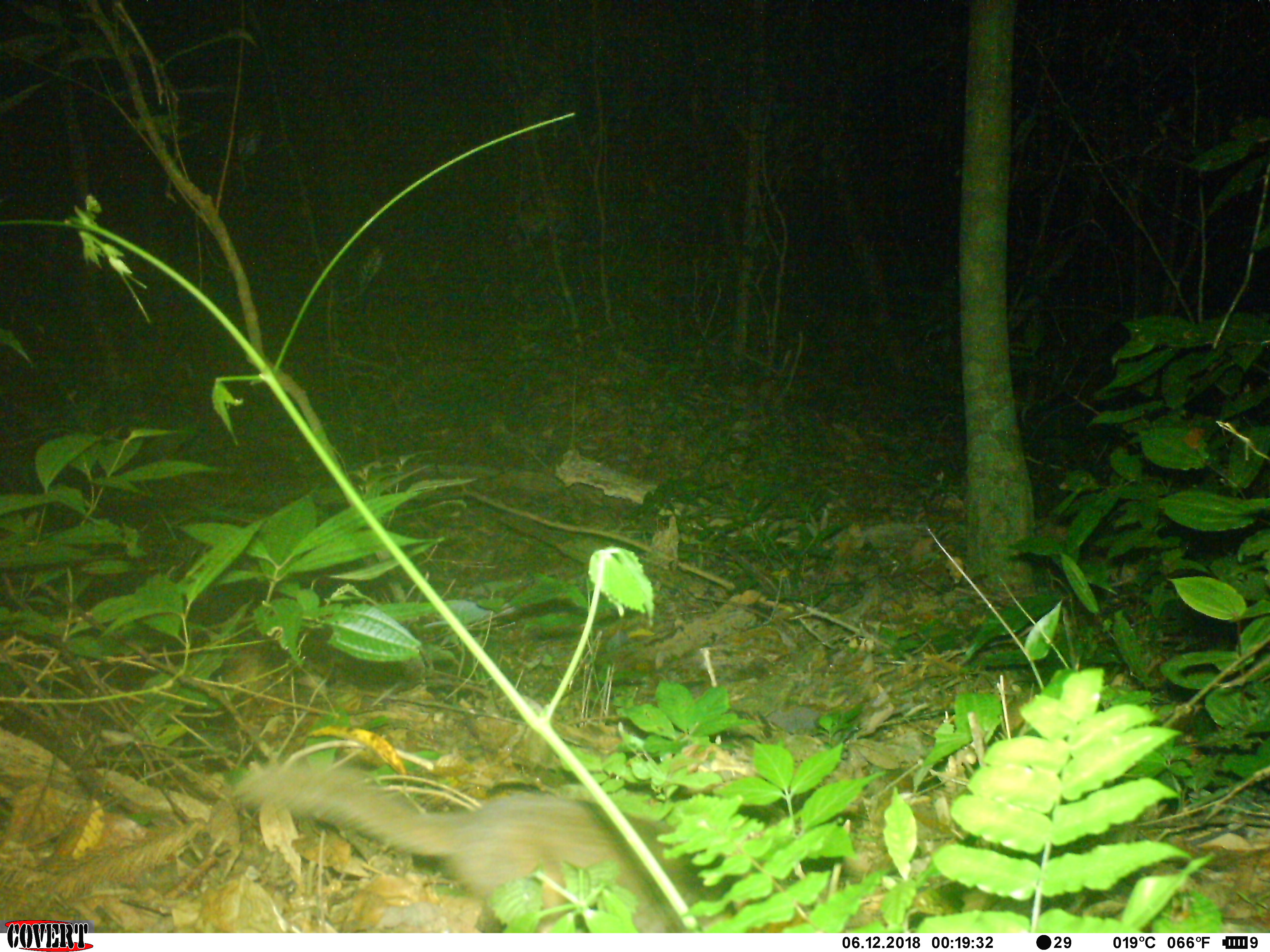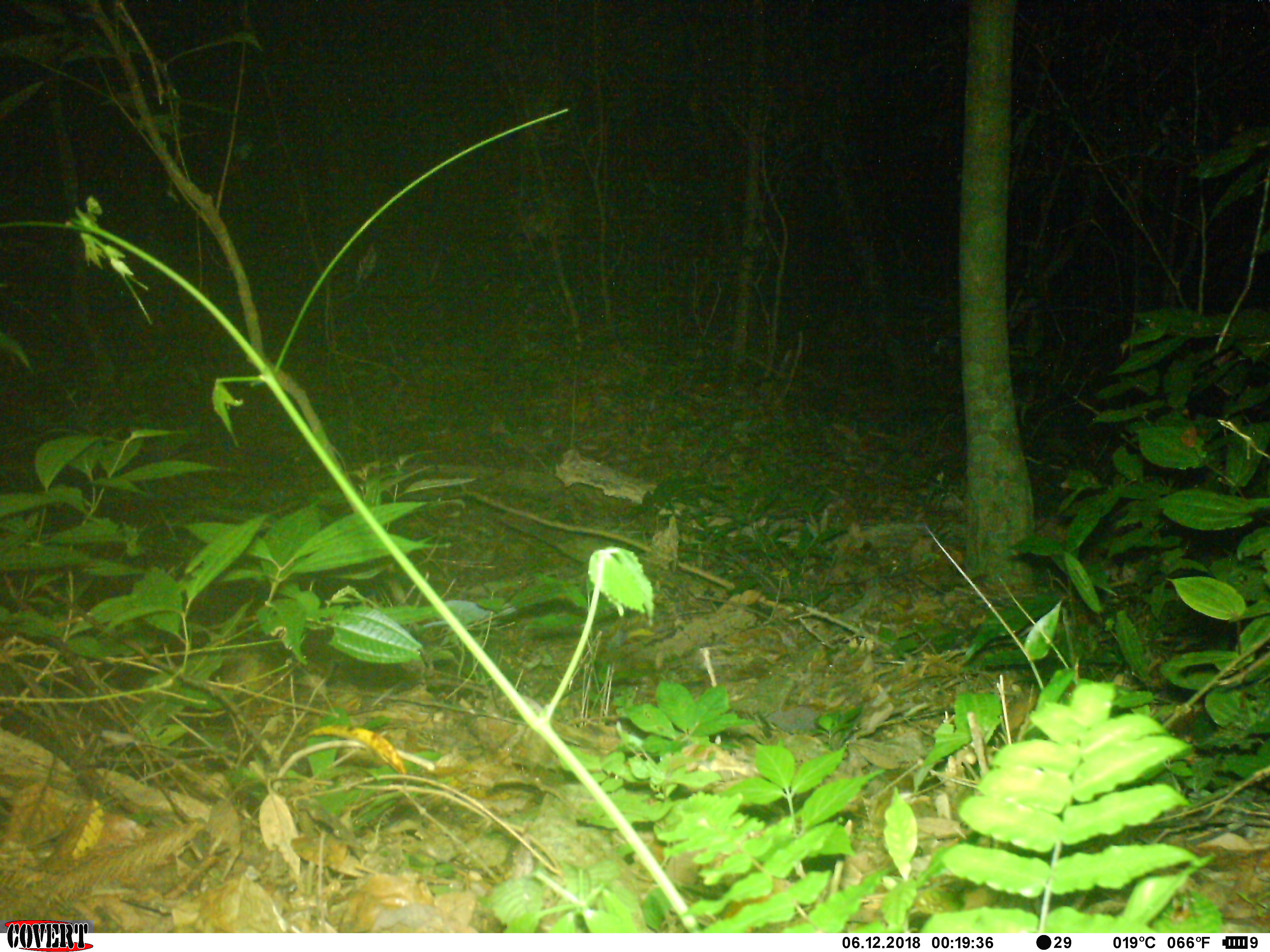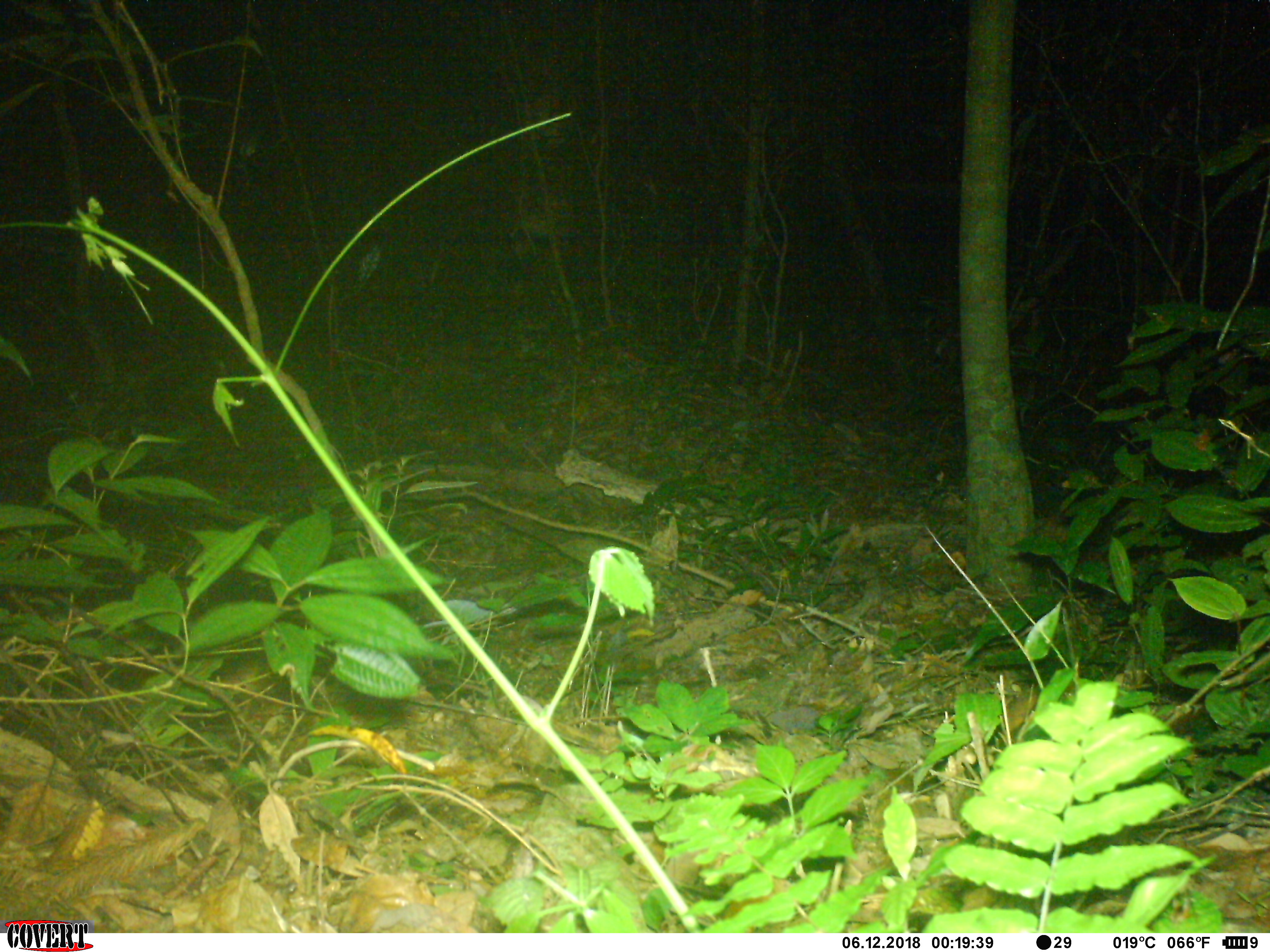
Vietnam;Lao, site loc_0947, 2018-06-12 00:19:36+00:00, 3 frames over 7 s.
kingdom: Animalia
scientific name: Animalia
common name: animal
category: unidentified animal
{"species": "unidentified animal (animal) (Animalia)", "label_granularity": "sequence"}